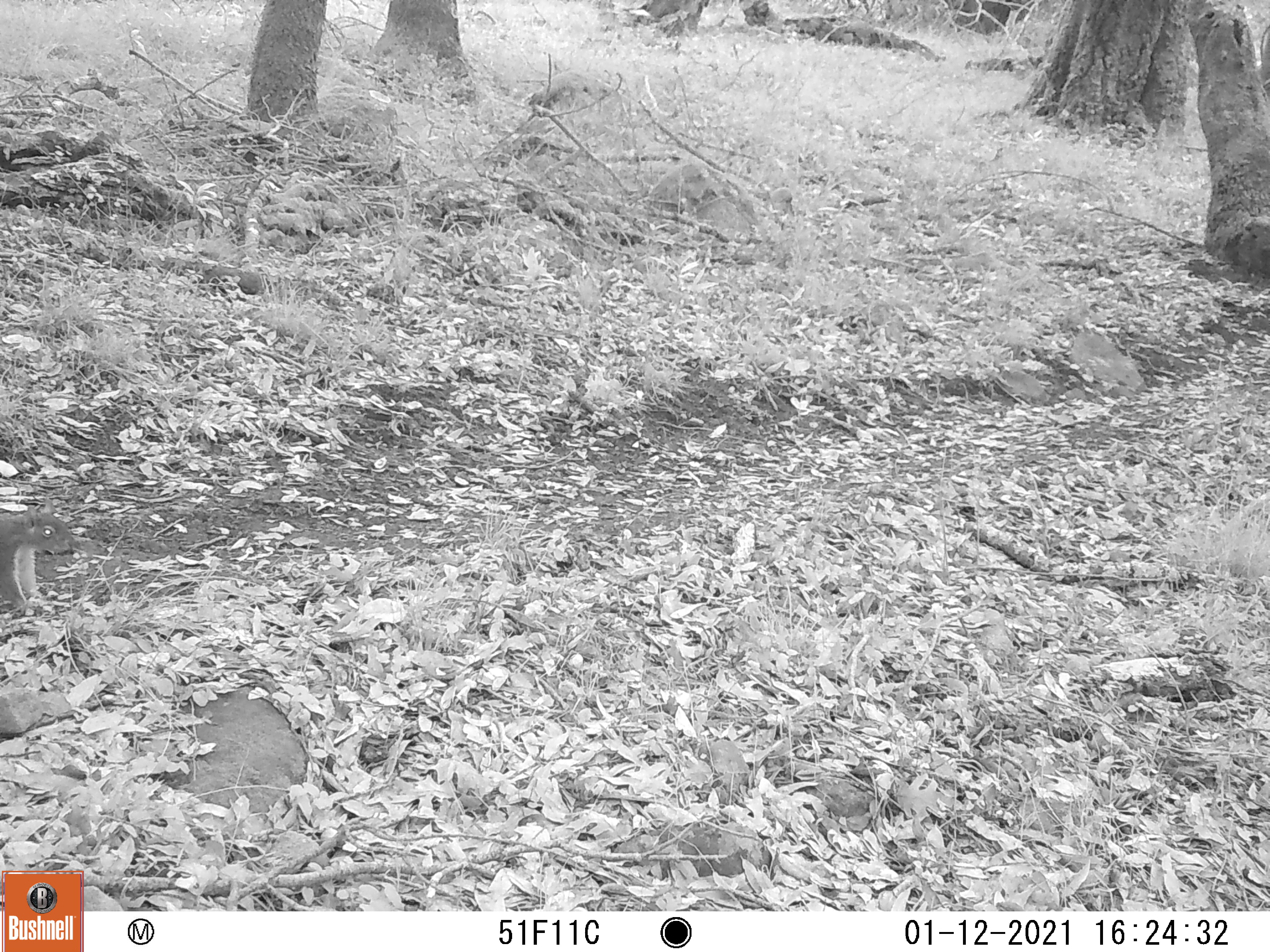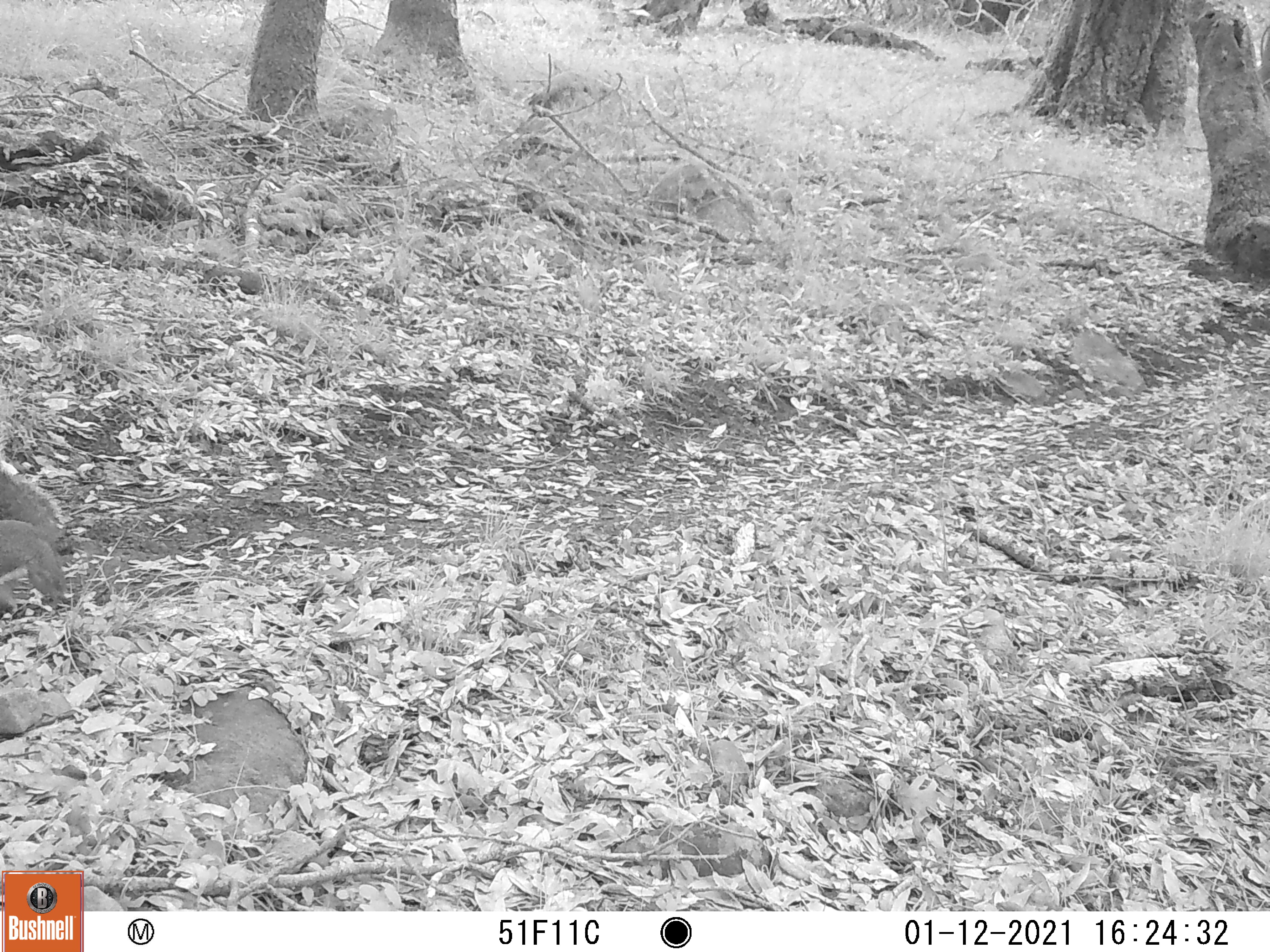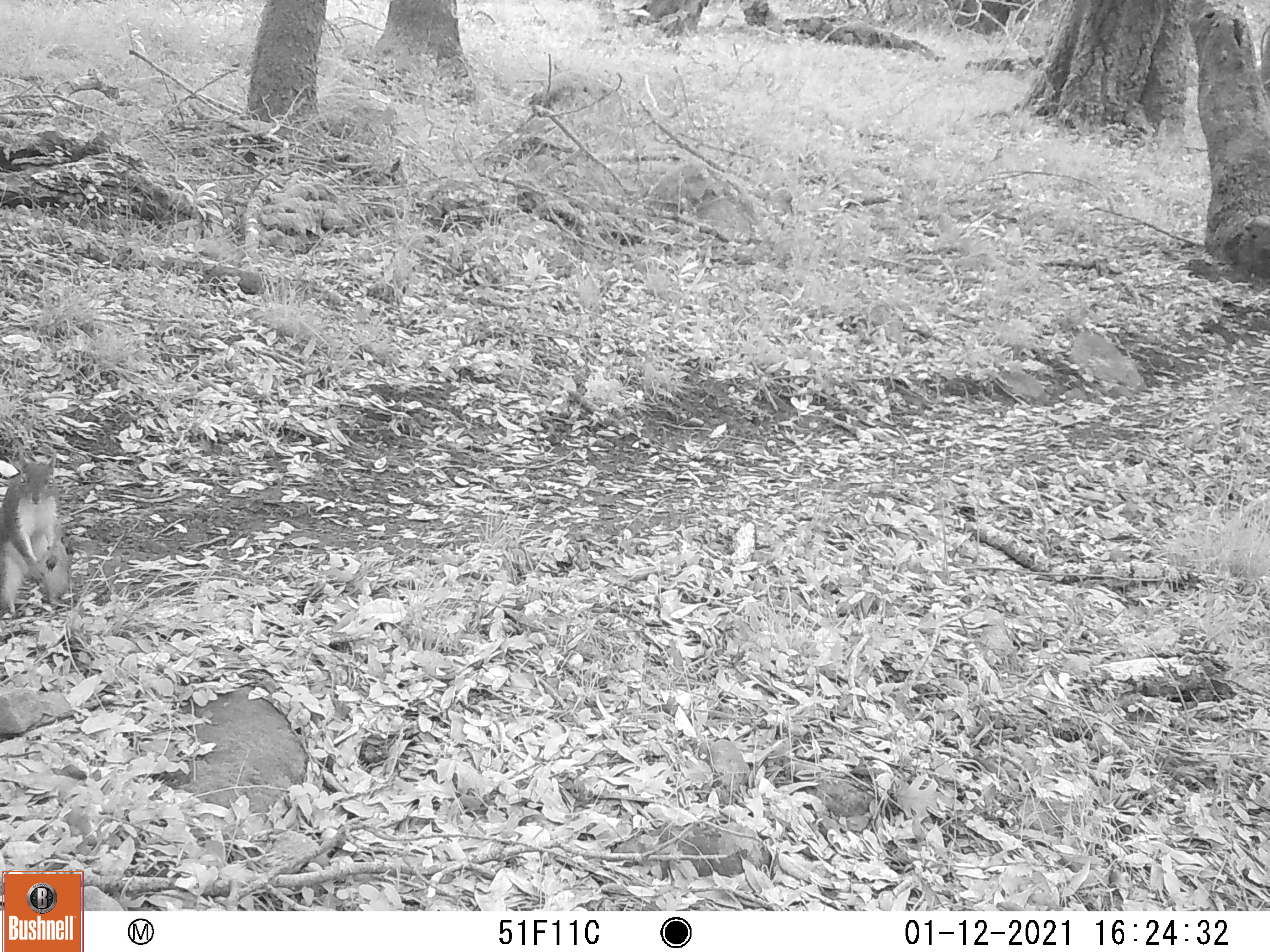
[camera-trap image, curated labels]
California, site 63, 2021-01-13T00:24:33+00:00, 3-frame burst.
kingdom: Animalia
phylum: Chordata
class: Mammalia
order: Rodentia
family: Sciuridae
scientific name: Sciuridae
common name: squirrel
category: unknown squirrel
Unknown squirrel (squirrel) (Sciuridae).